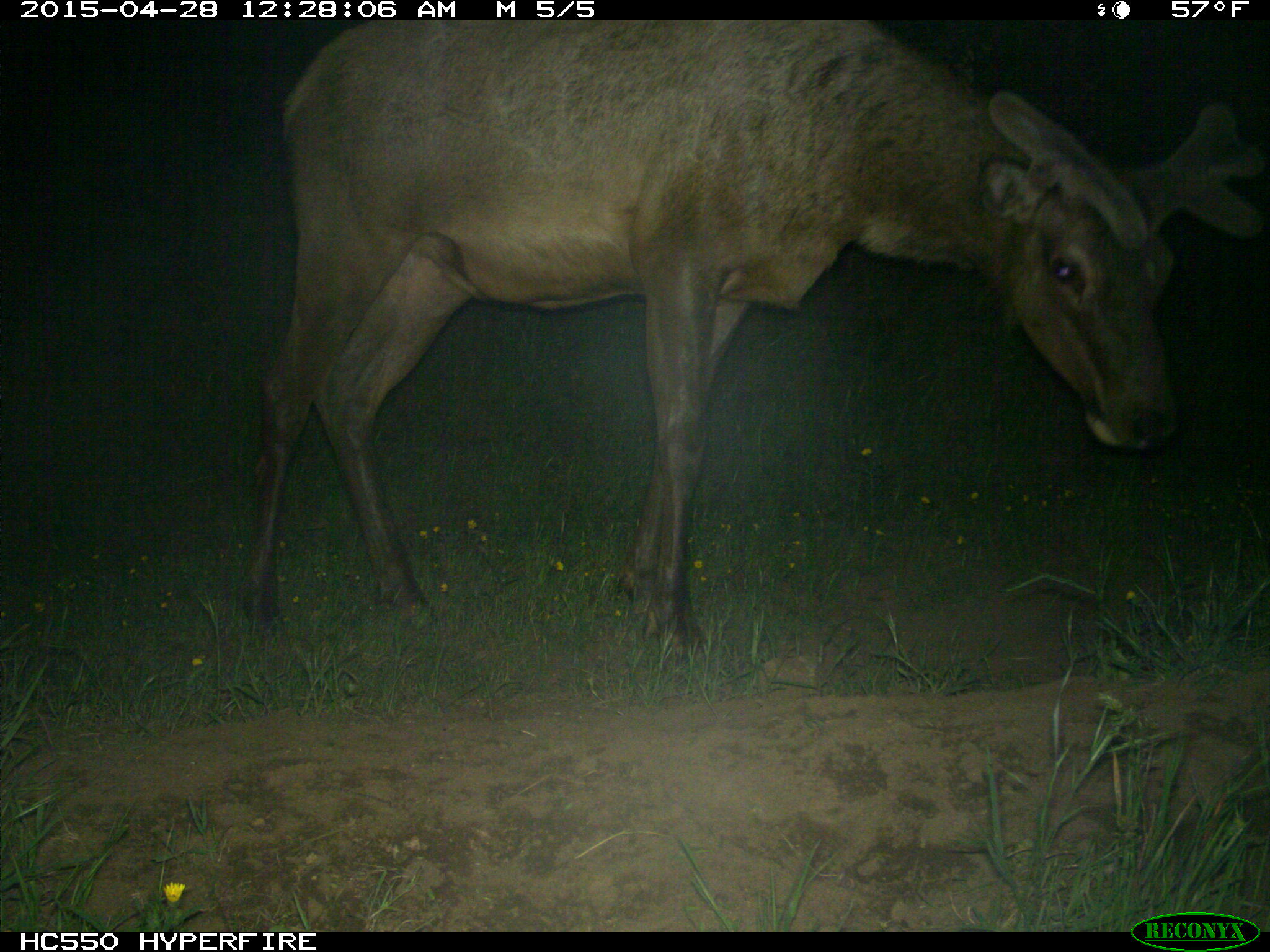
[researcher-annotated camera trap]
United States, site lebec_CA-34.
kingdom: Animalia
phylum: Chordata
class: Mammalia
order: Artiodactyla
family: Cervidae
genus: Cervus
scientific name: Cervus canadensis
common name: elk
Cervus canadensis (elk).